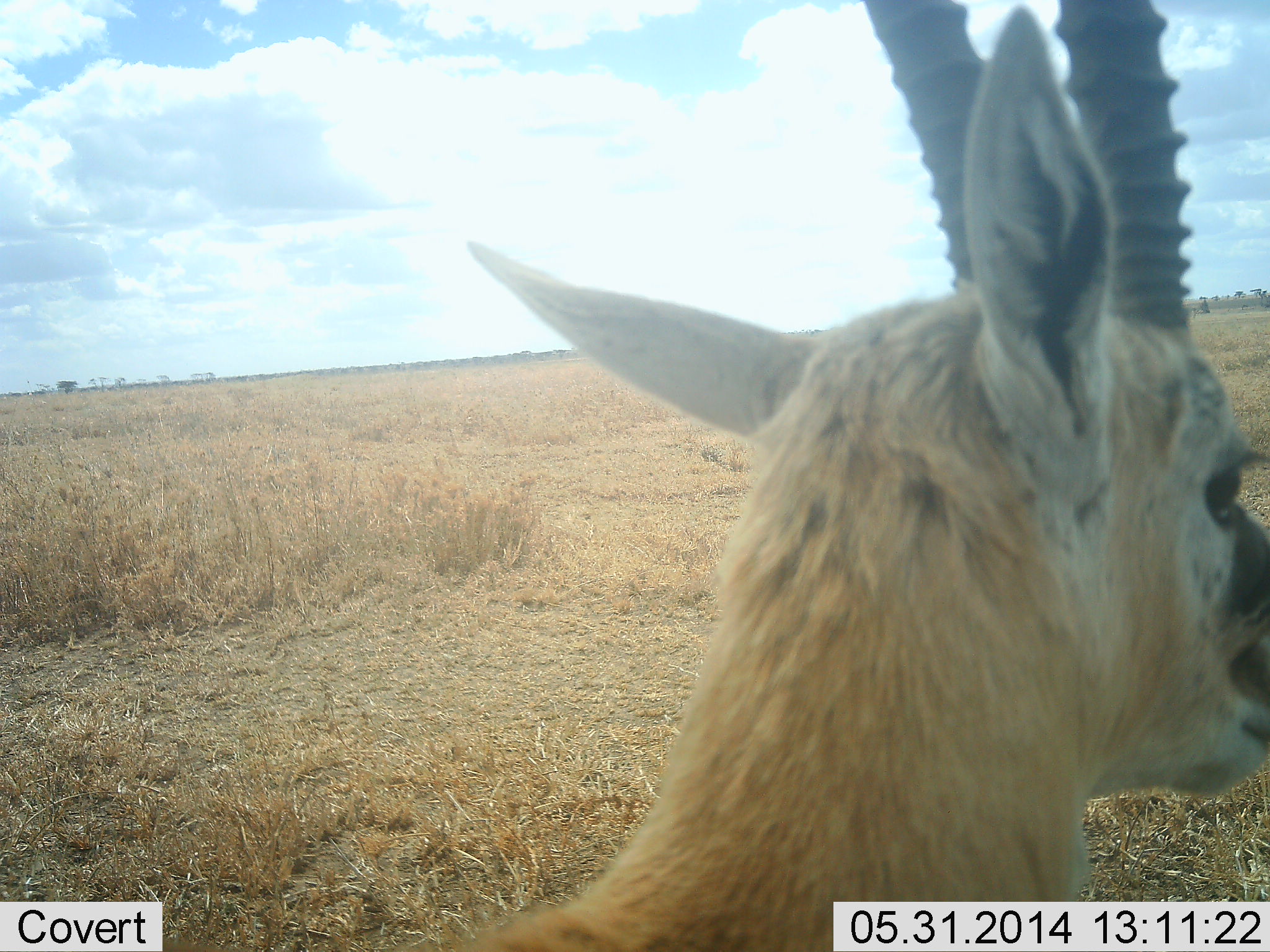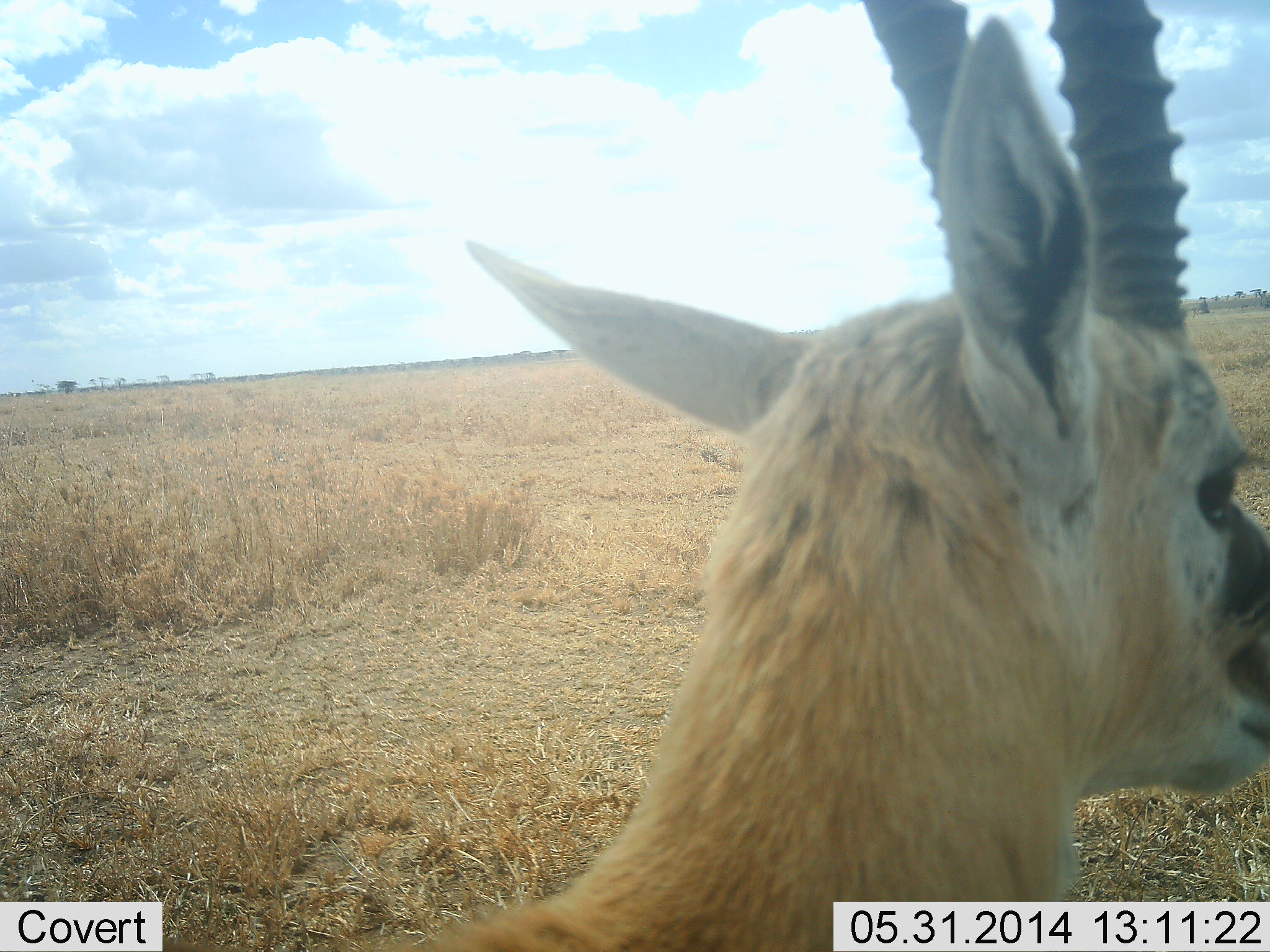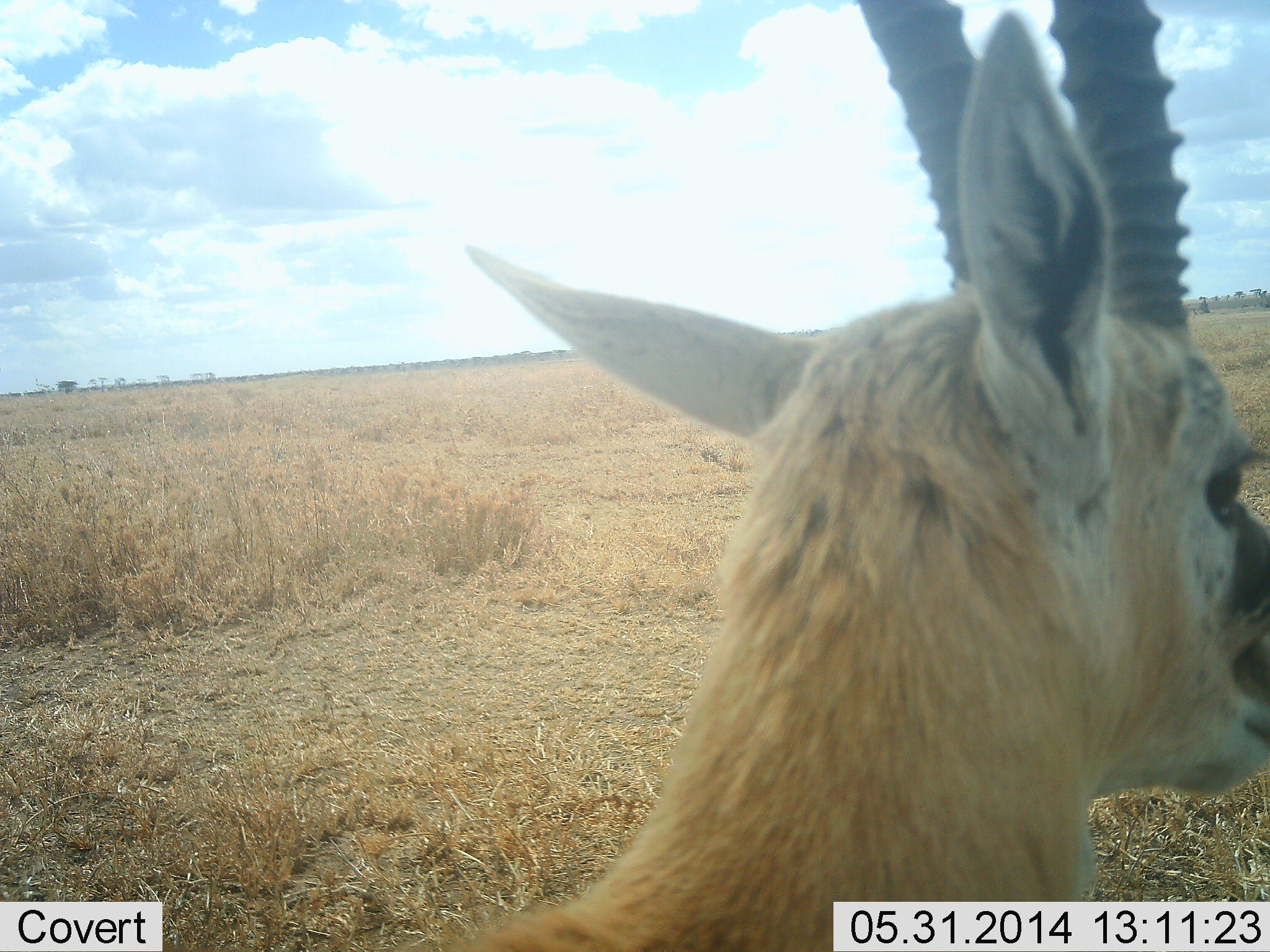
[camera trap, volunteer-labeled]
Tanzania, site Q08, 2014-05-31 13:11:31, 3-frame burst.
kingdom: Animalia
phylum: Chordata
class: Mammalia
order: Artiodactyla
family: Bovidae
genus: Eudorcas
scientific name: Eudorcas thomsonii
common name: thomson's gazelle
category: gazellethomsons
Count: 1.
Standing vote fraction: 100%.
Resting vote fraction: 0%.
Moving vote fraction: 0%.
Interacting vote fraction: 0%.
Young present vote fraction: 0%.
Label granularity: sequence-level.